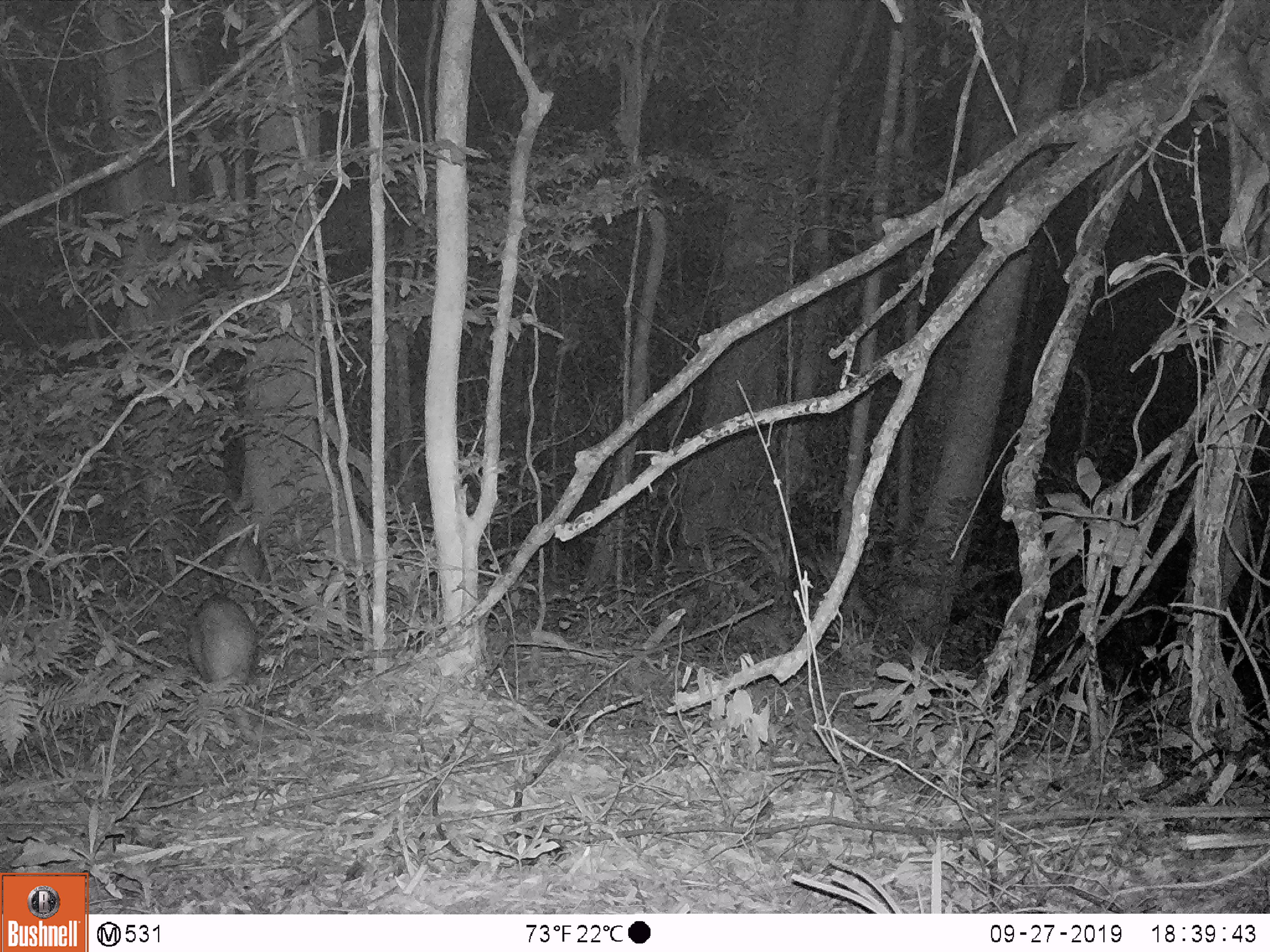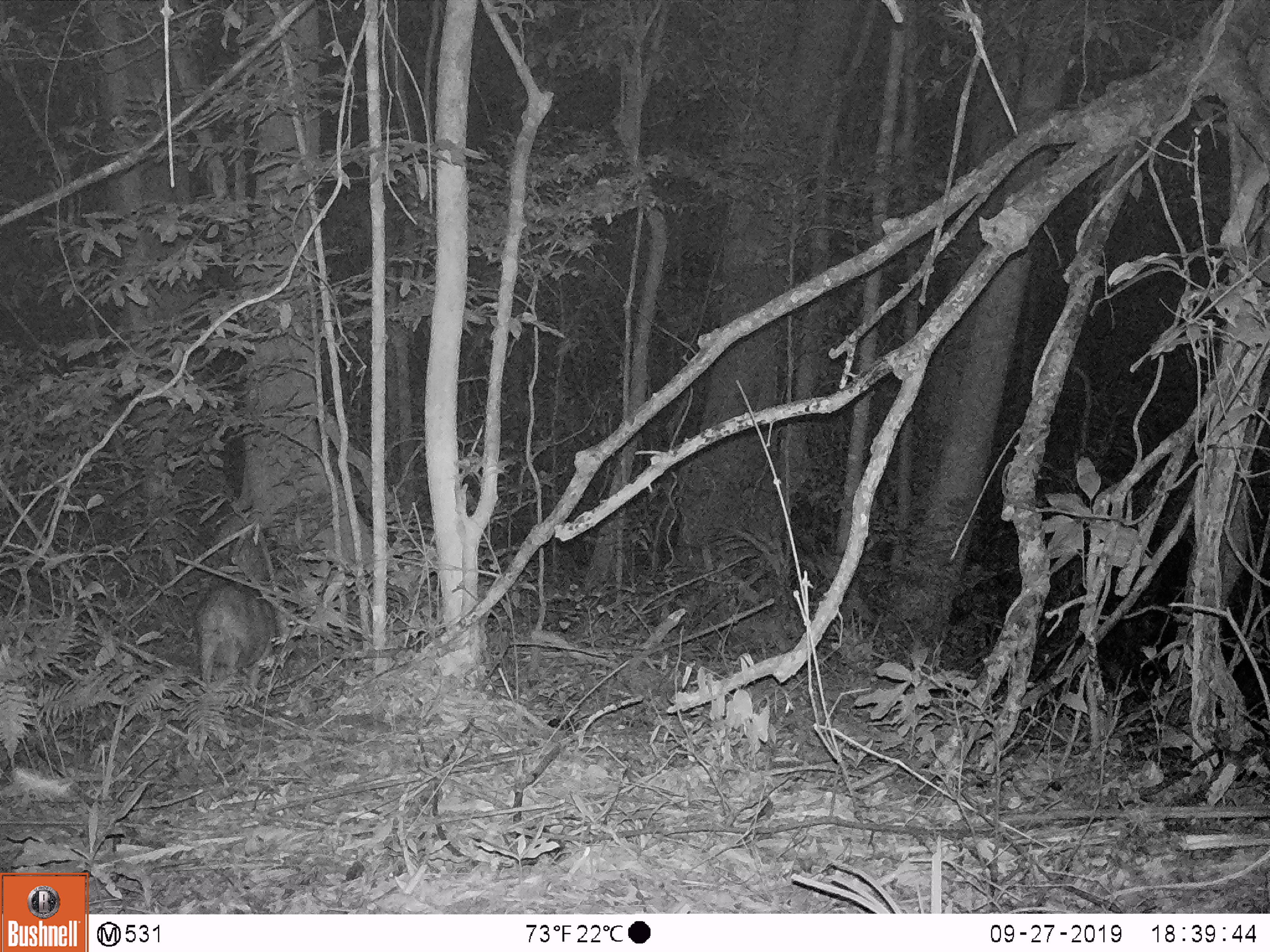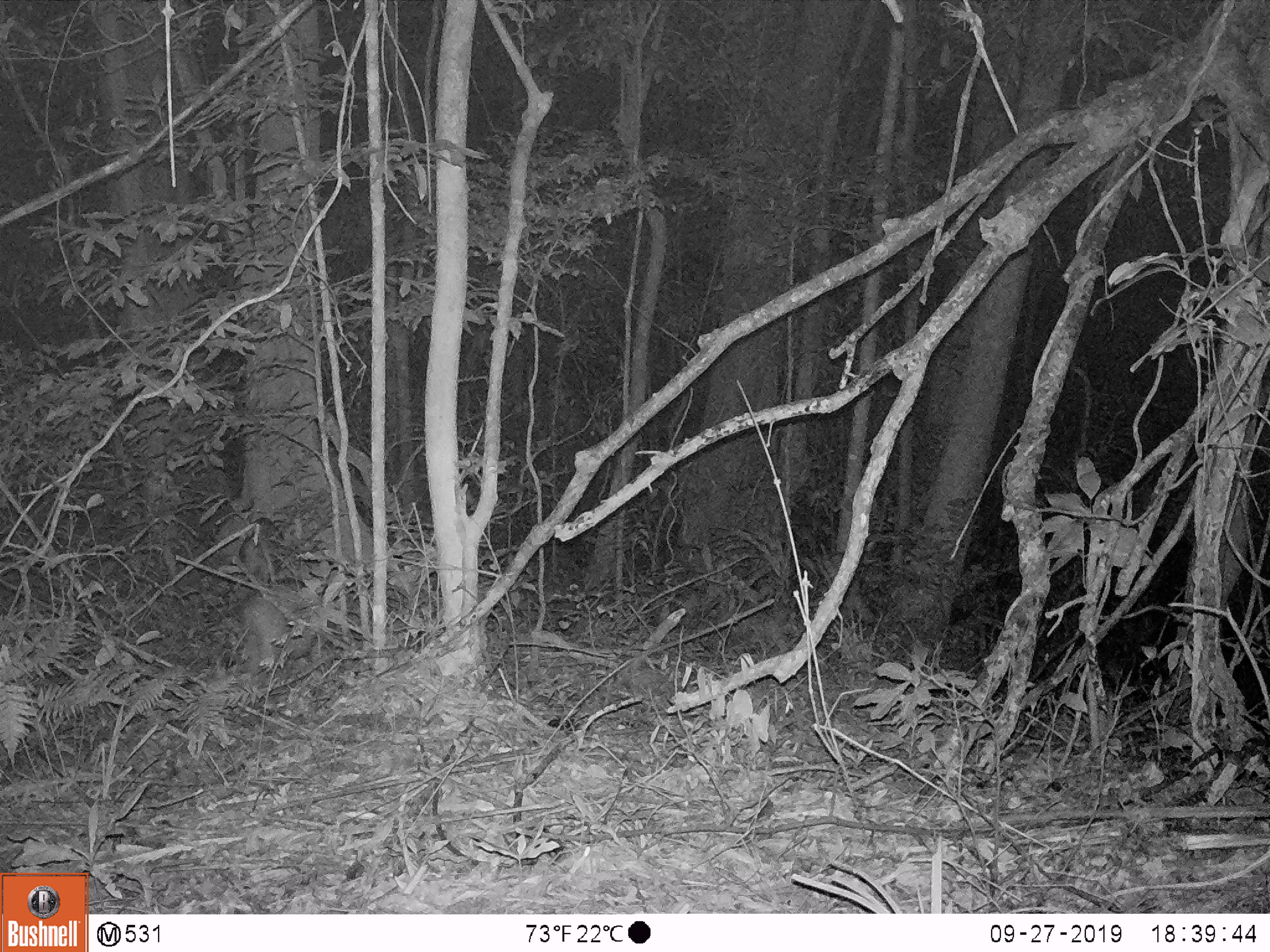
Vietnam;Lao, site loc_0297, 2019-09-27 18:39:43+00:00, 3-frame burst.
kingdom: Animalia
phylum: Chordata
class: Mammalia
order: Artiodactyla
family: Suidae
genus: Sus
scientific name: Sus scrofa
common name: eurasian wild pig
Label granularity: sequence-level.